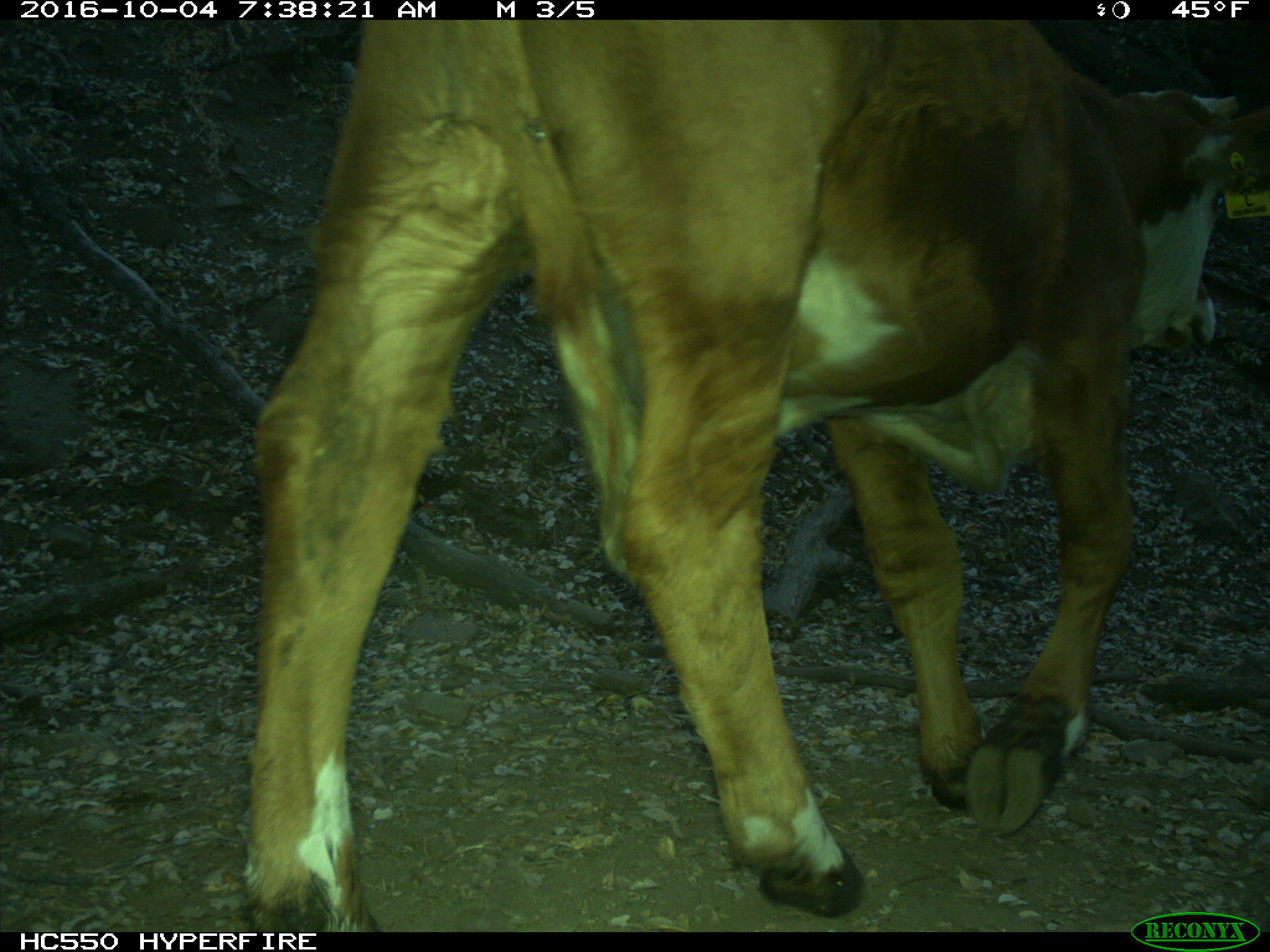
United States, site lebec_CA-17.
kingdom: Animalia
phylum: Chordata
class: Mammalia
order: Artiodactyla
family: Bovidae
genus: Bos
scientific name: Bos taurus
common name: domestic cow